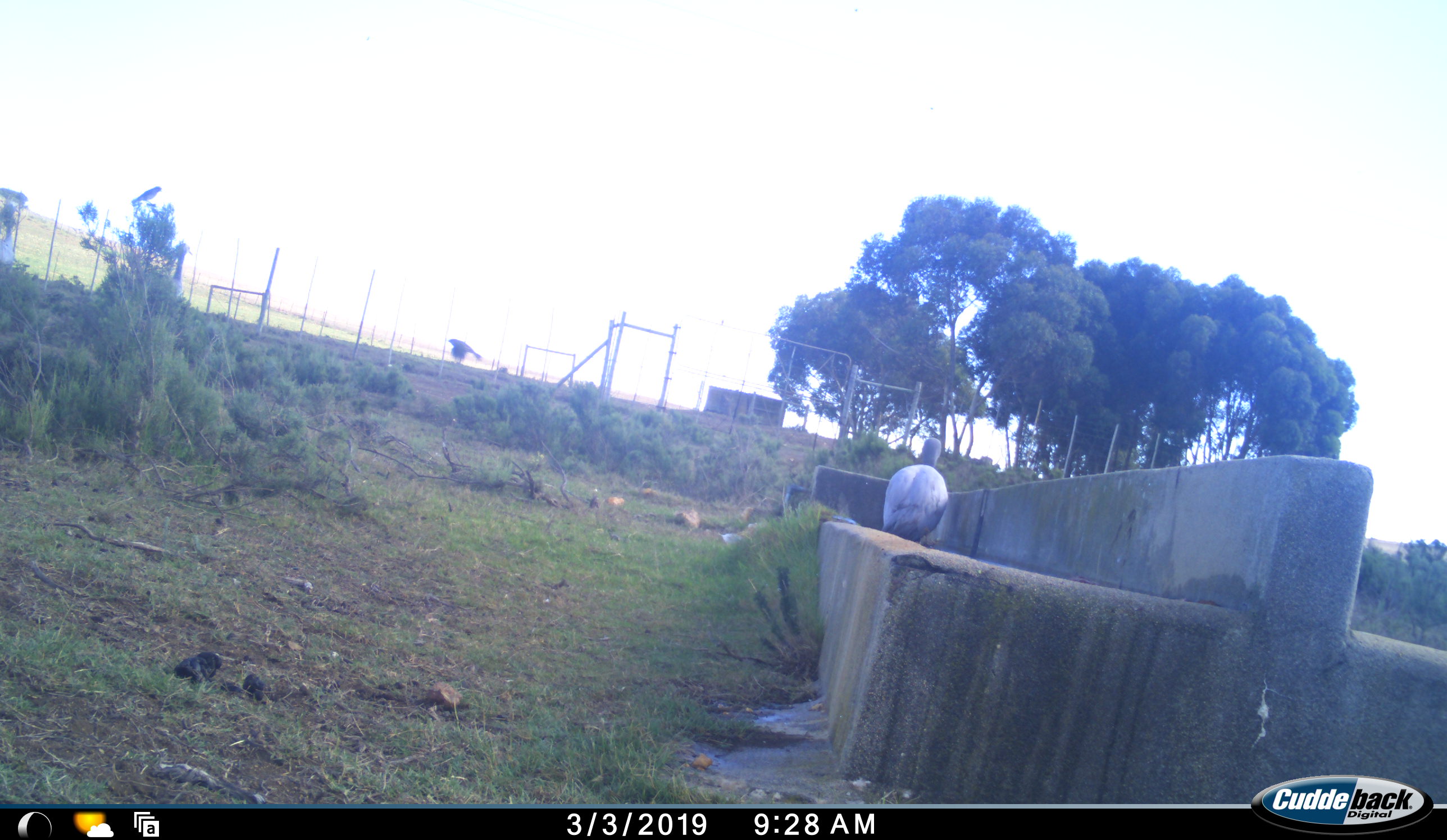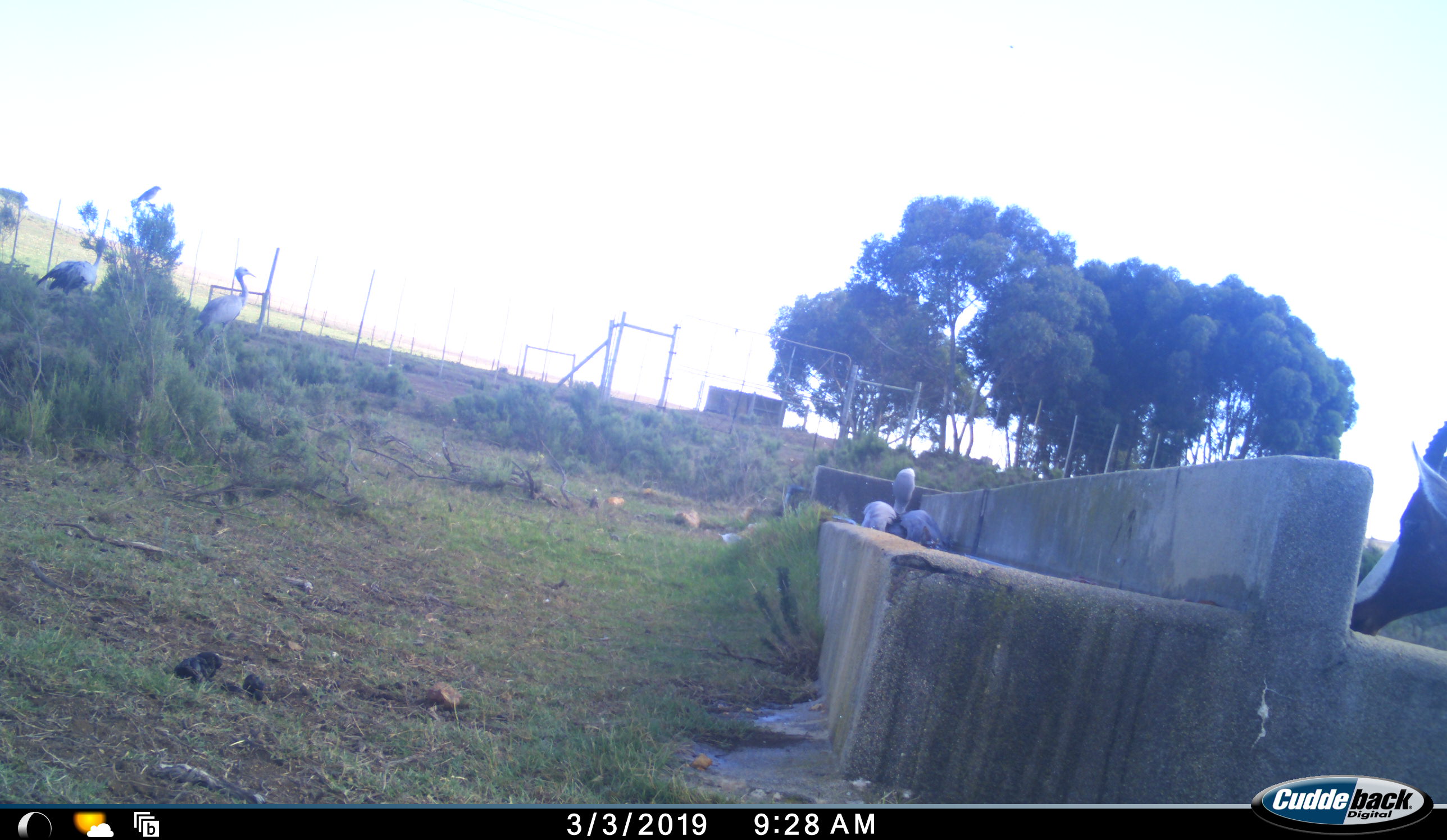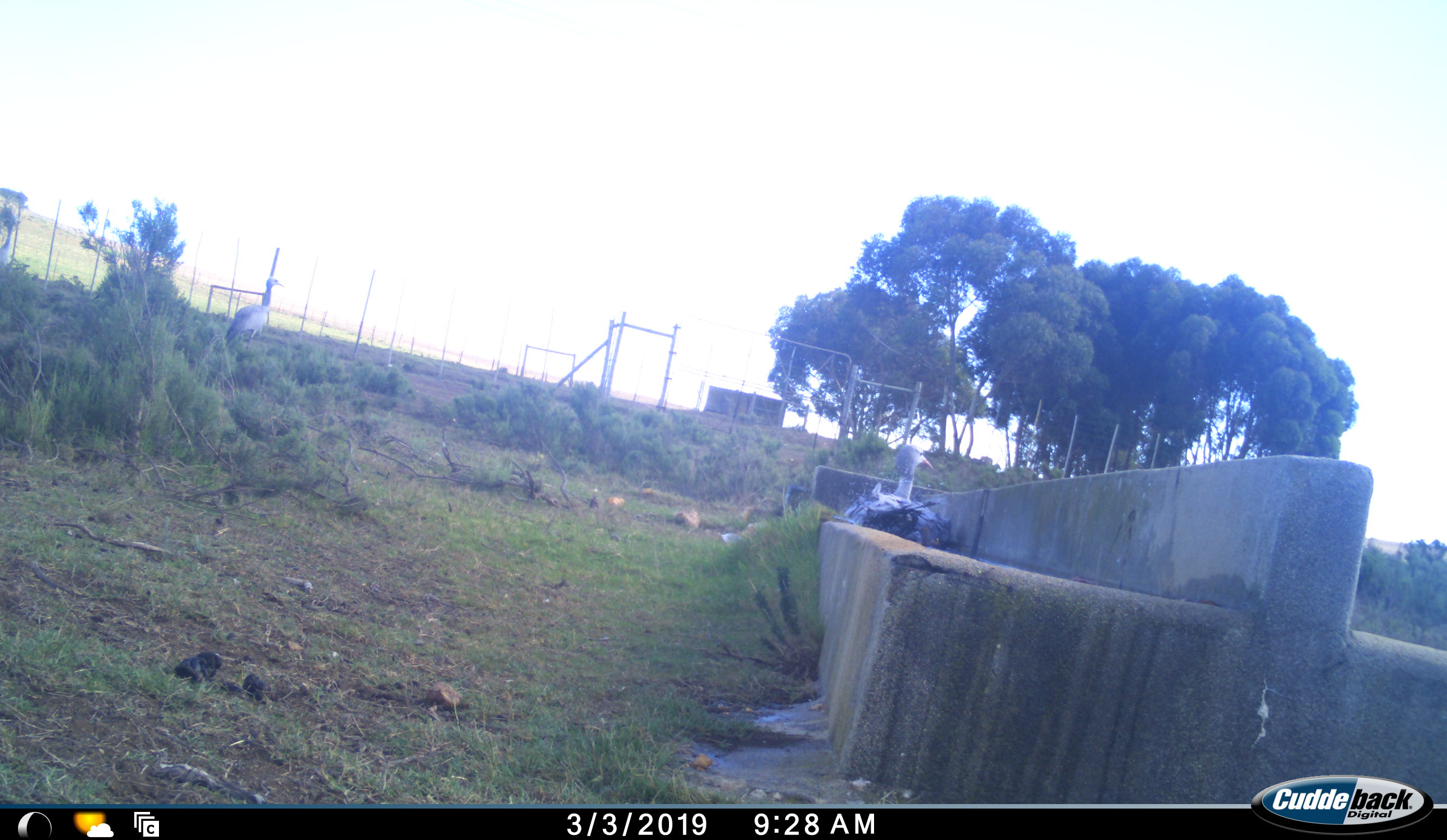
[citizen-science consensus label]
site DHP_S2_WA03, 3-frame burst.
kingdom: Animalia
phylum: Chordata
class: Mammalia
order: Artiodactyla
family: Bovidae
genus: Damaliscus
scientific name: Damaliscus pygargus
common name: bontebok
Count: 1.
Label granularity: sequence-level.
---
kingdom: Animalia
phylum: Chordata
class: Aves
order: Gruiformes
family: Gruidae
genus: Anthropoides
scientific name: Anthropoides paradiseus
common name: blue crane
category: craneblue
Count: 3.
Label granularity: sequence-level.